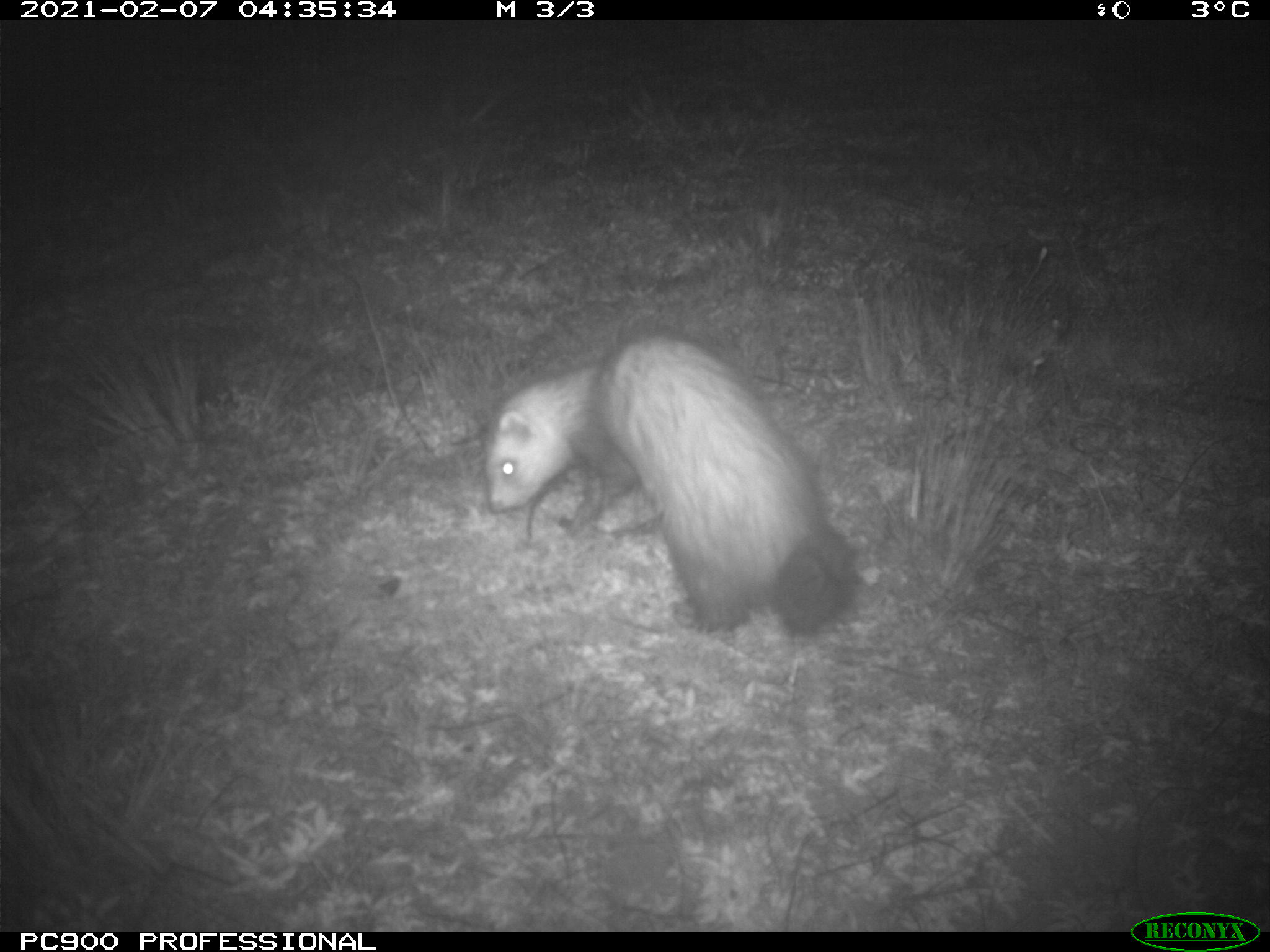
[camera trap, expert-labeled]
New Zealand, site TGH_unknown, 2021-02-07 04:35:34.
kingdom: Animalia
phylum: Chordata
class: Mammalia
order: Carnivora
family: Mustelidae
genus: Mustela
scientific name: Mustela furo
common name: ferret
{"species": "ferret (Mustela furo)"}